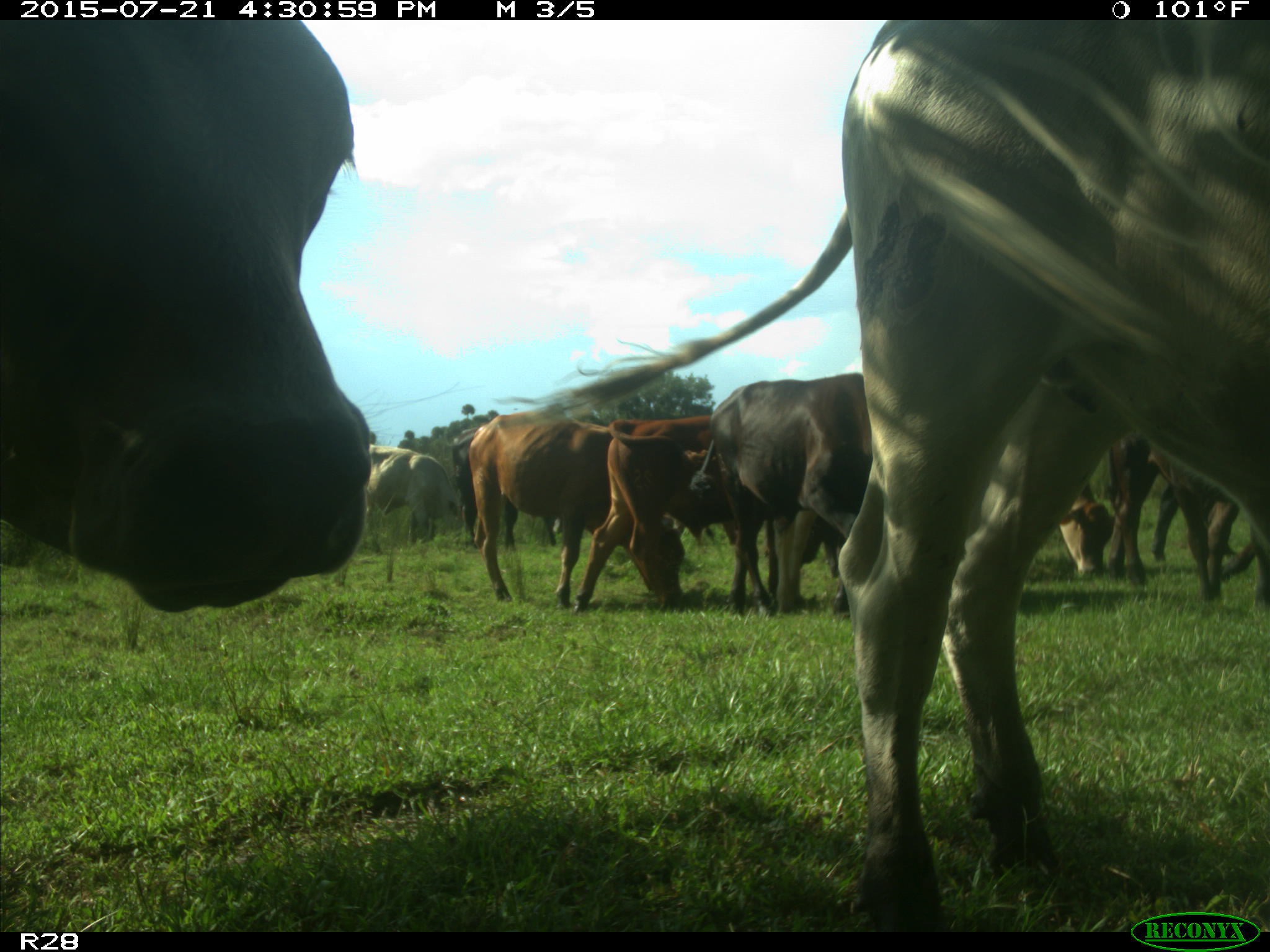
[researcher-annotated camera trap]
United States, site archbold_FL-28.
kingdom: Animalia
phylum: Chordata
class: Mammalia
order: Artiodactyla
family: Bovidae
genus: Bos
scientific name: Bos taurus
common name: domestic cow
Bos taurus (domestic cow).